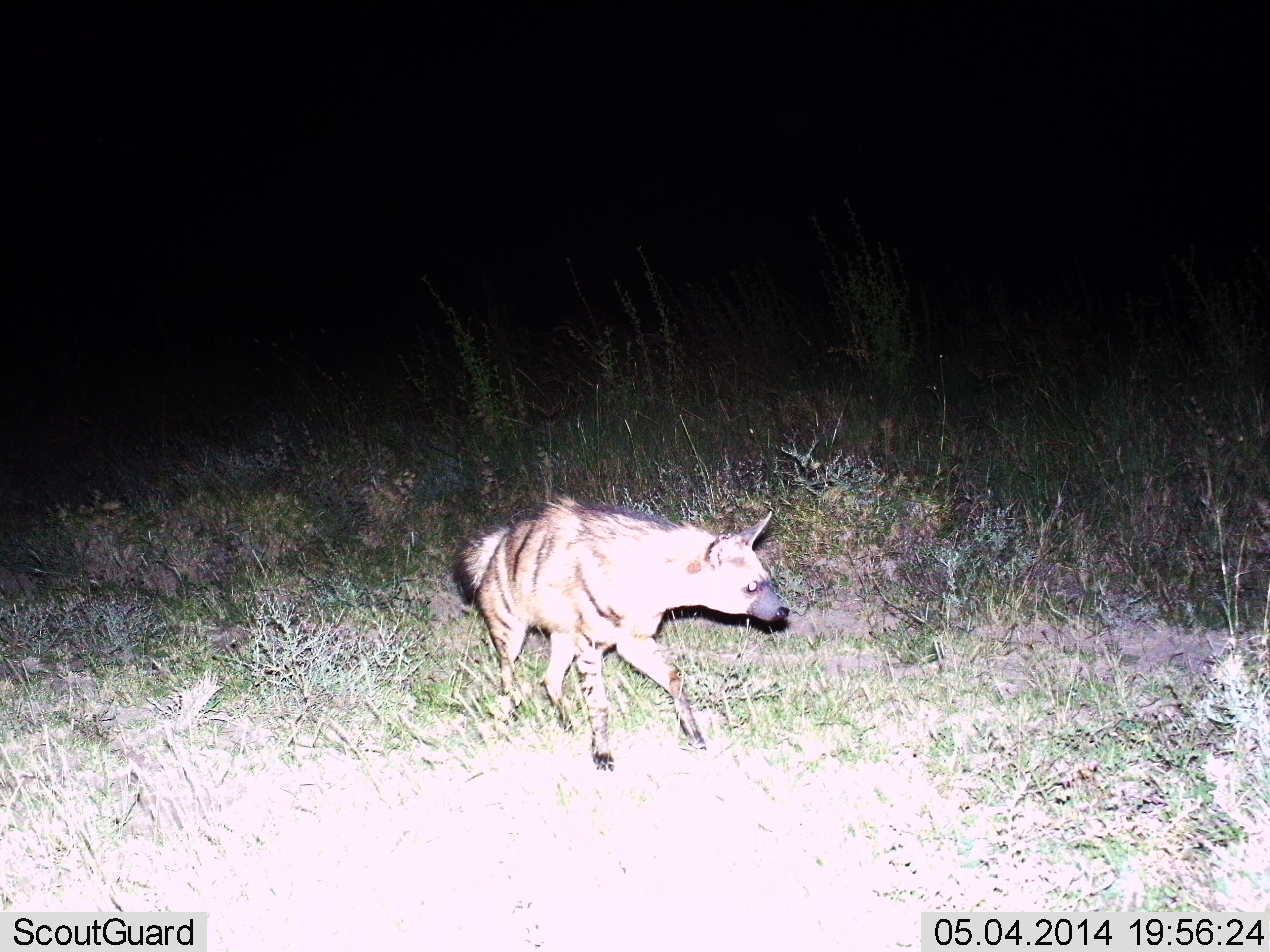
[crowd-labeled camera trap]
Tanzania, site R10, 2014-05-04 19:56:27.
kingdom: Animalia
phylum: Chordata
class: Mammalia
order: Carnivora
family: Hyaenidae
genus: Hyaena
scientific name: Hyaena hyaena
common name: striped hyena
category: hyenastriped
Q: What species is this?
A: Hyenastriped (striped hyena) (Hyaena hyaena).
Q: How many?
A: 1.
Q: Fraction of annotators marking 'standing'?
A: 30%.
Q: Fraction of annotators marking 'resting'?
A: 0%.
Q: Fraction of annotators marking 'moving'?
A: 70%.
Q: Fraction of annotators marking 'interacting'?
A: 0%.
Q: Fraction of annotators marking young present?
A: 0%.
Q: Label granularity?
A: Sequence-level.